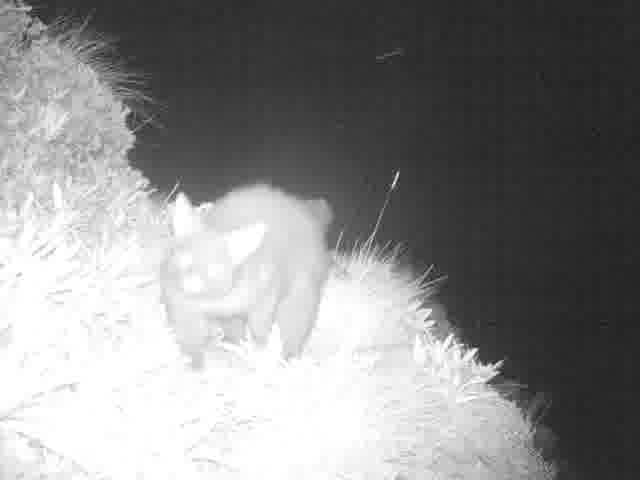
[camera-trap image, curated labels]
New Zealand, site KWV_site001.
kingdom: Animalia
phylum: Chordata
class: Mammalia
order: Diprotodontia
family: Phalangeridae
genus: Trichosurus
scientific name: Trichosurus vulpecula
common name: common brushtail possum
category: possum